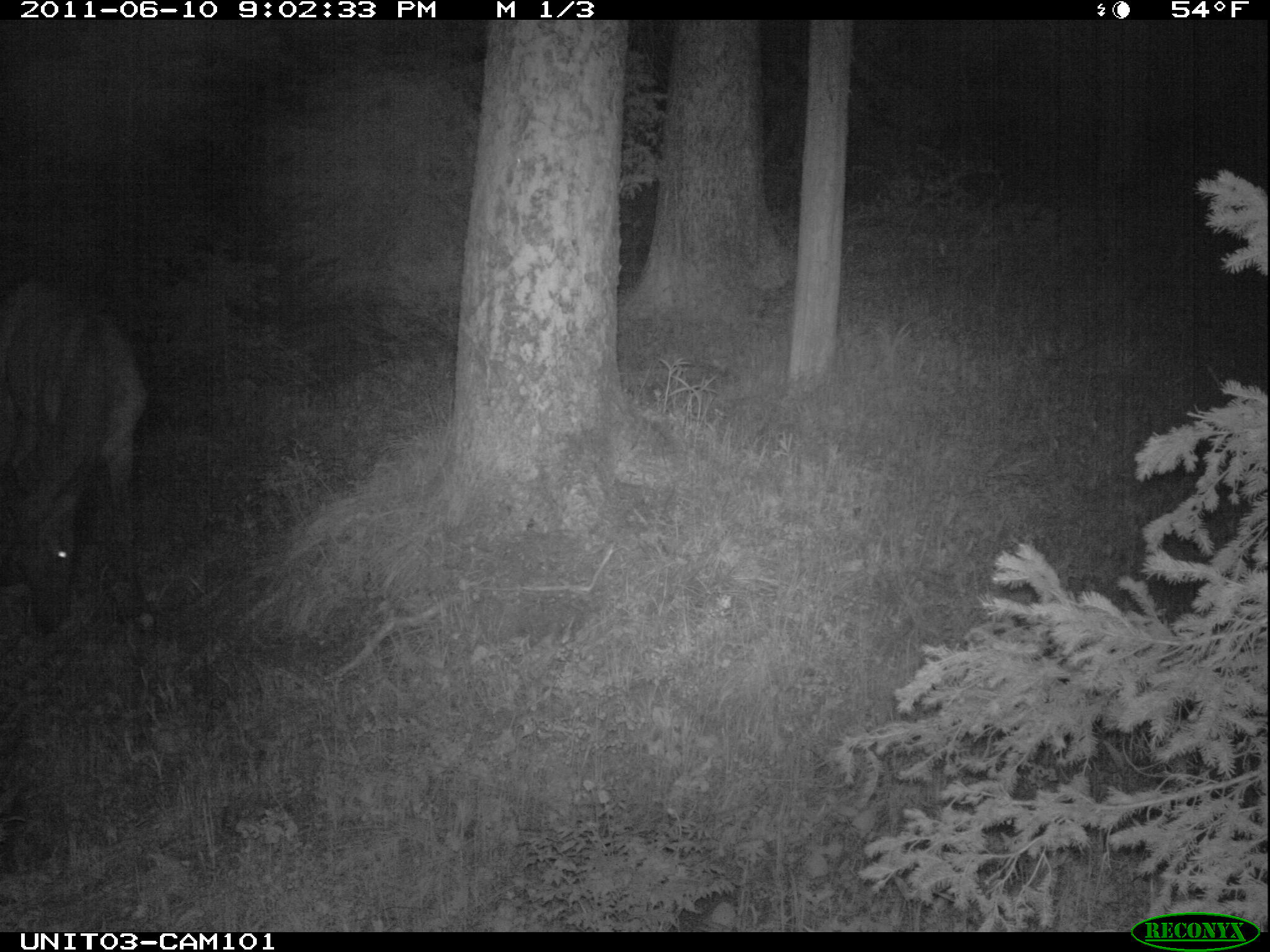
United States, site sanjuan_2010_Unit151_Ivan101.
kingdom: Animalia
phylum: Chordata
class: Mammalia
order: Artiodactyla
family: Cervidae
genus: Cervus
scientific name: Cervus elaphus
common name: red deer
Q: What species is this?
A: Cervus elaphus (red deer).